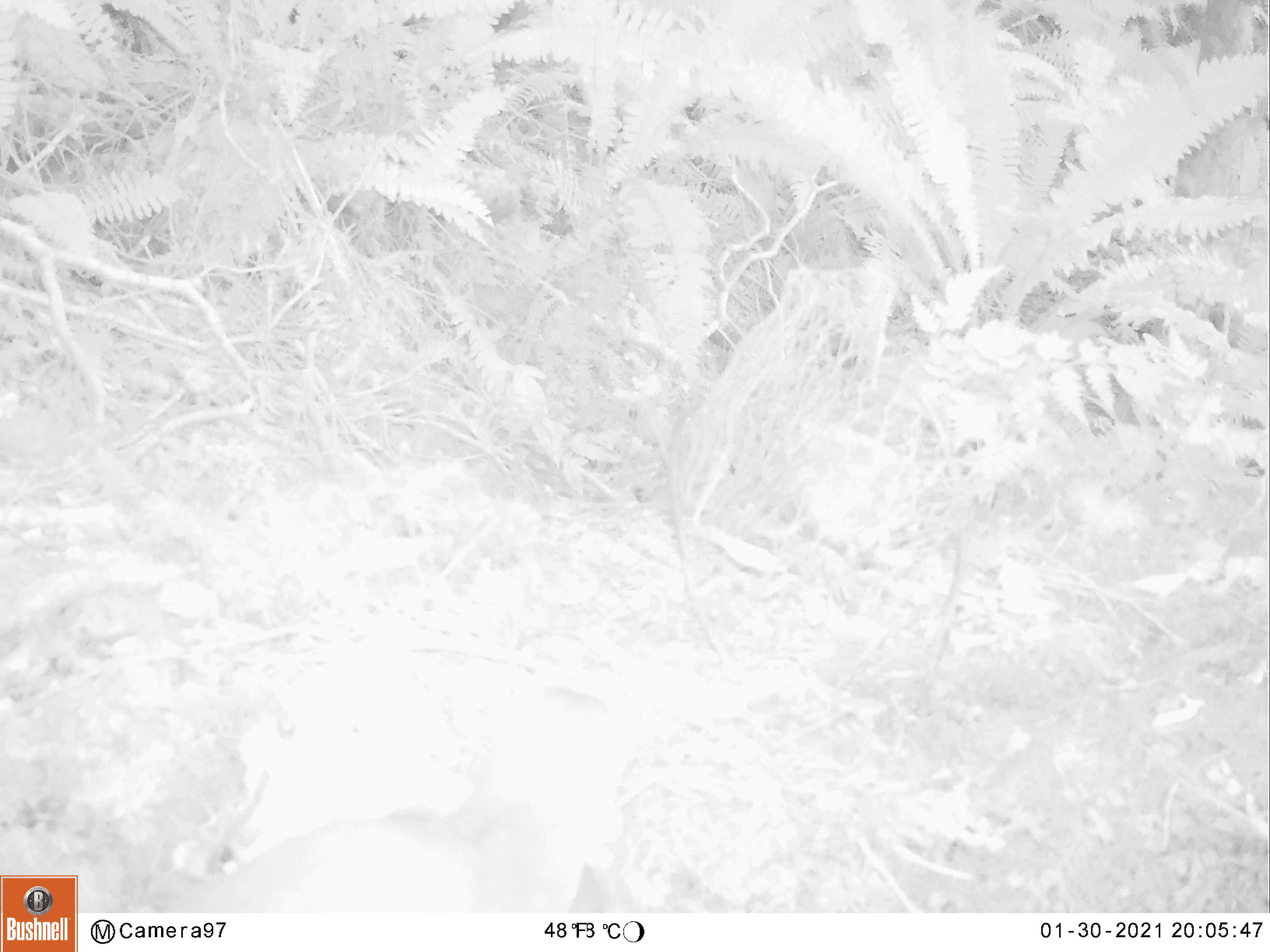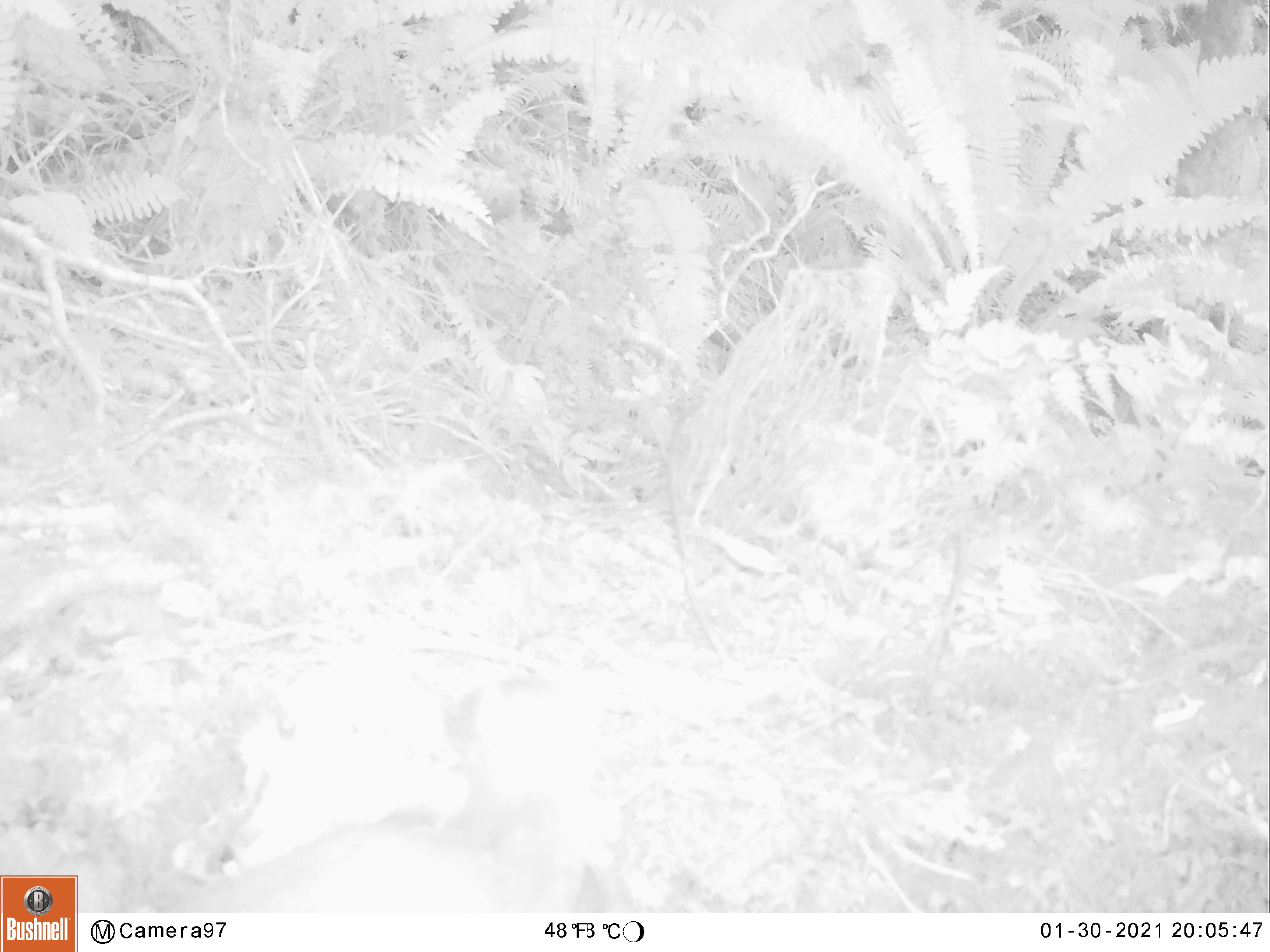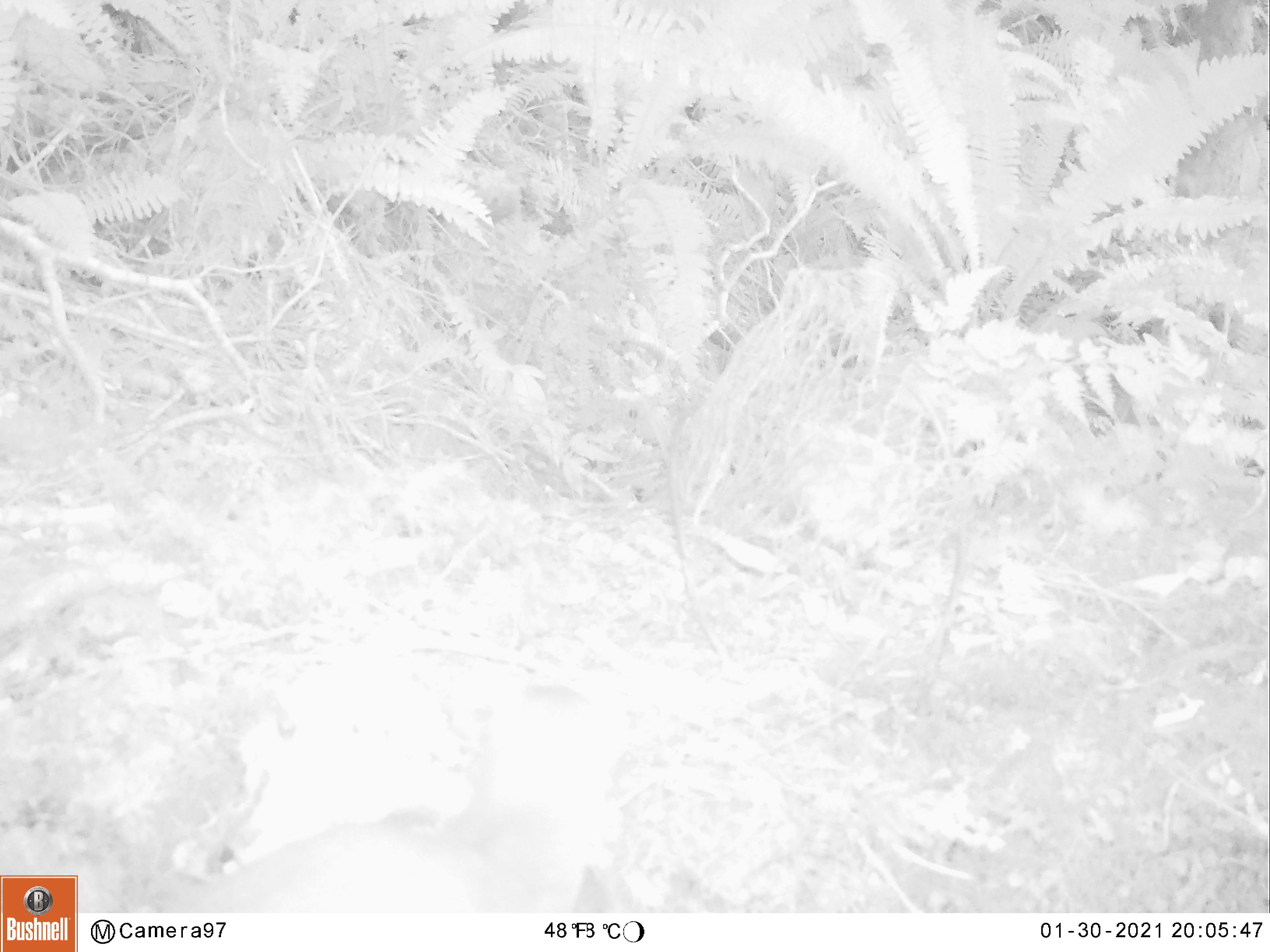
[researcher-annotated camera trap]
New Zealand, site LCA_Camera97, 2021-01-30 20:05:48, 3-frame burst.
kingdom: Animalia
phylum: Chordata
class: Mammalia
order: Carnivora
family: Mustelidae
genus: Mustela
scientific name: Mustela erminea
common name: stoat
Stoat (Mustela erminea).